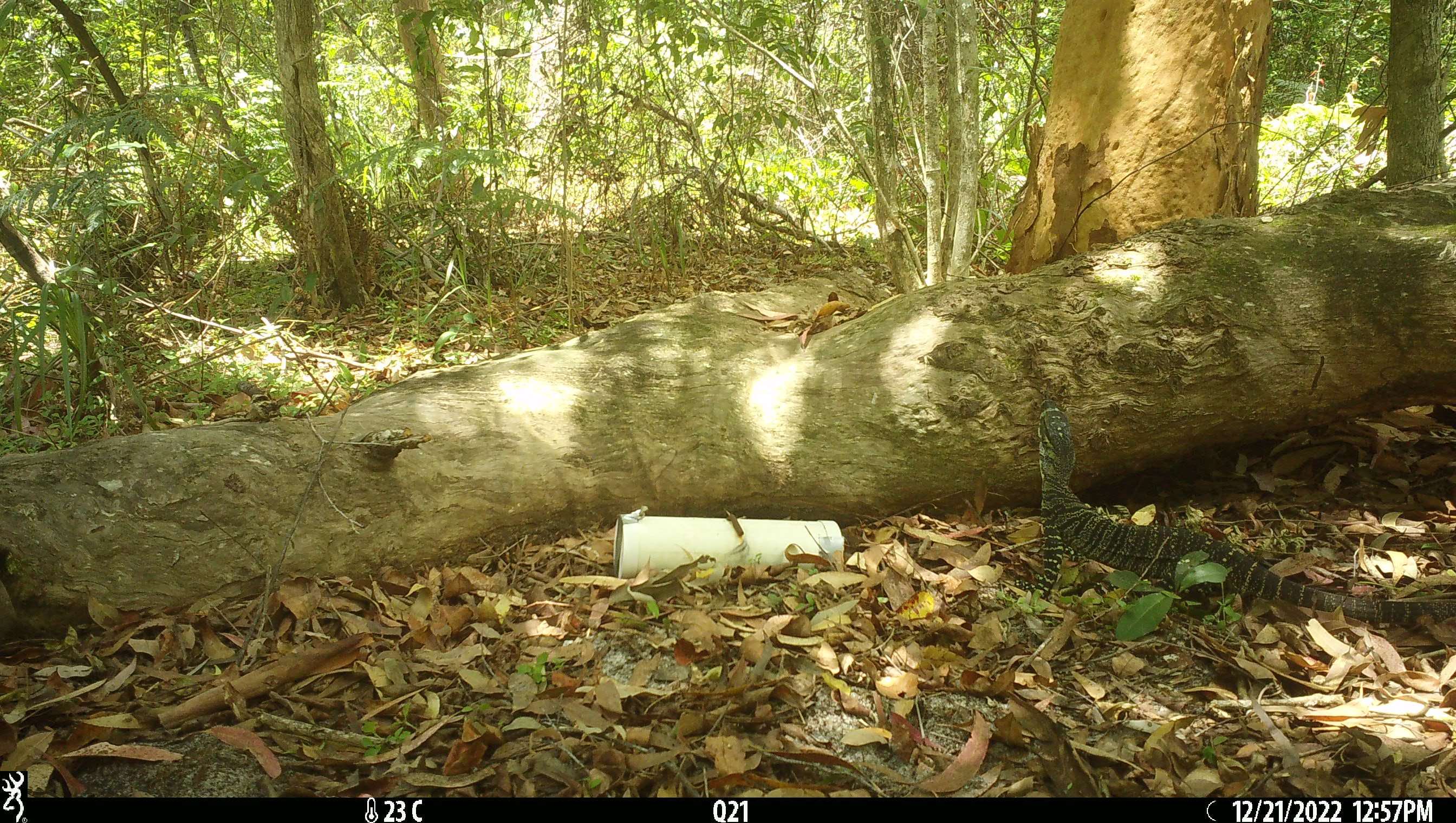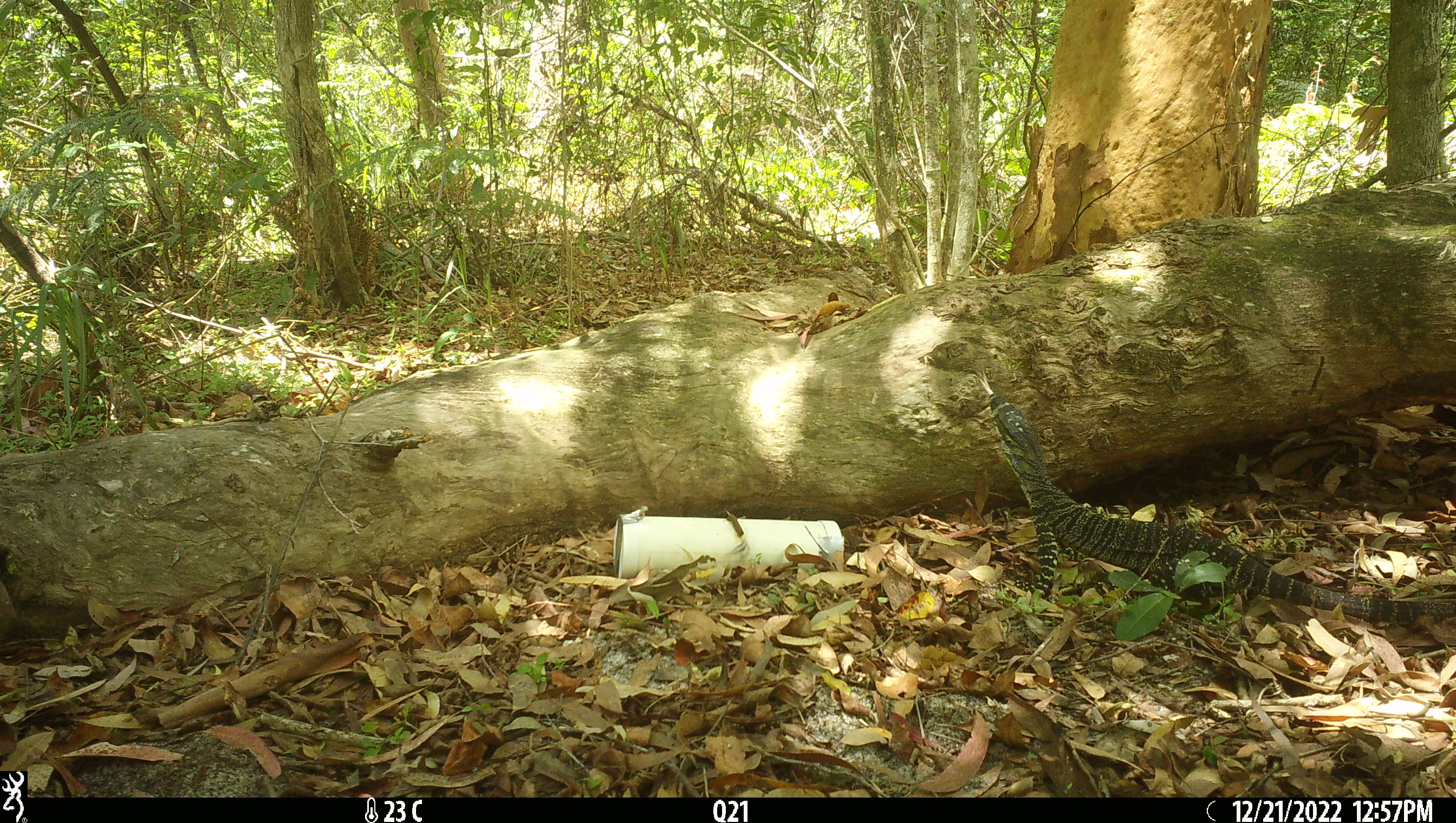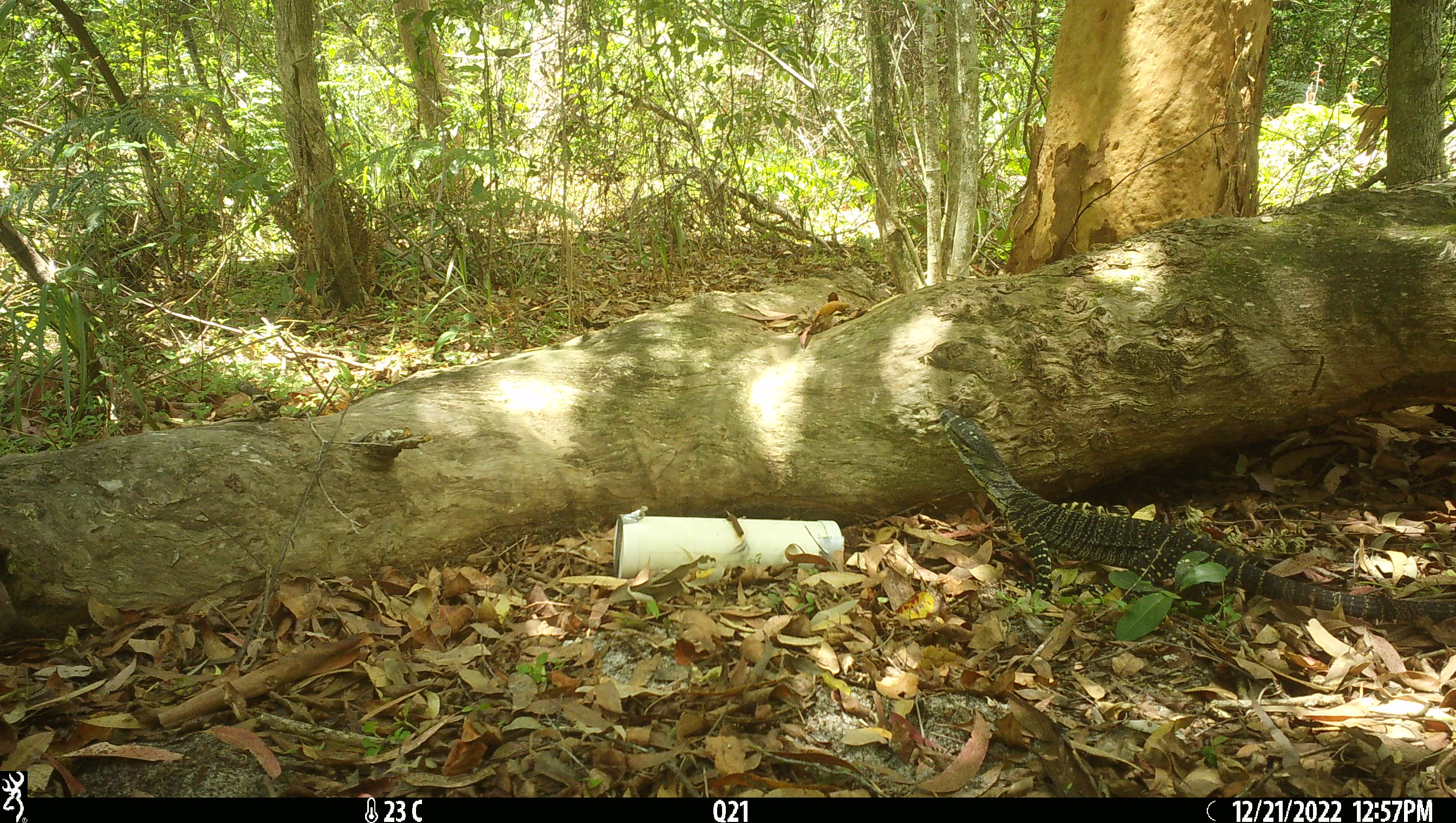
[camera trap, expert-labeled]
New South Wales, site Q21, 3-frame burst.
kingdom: Animalia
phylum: Chordata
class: Reptilia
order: Squamata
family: Varanidae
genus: Varanus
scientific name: Varanus varius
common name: lace monitor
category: goanna